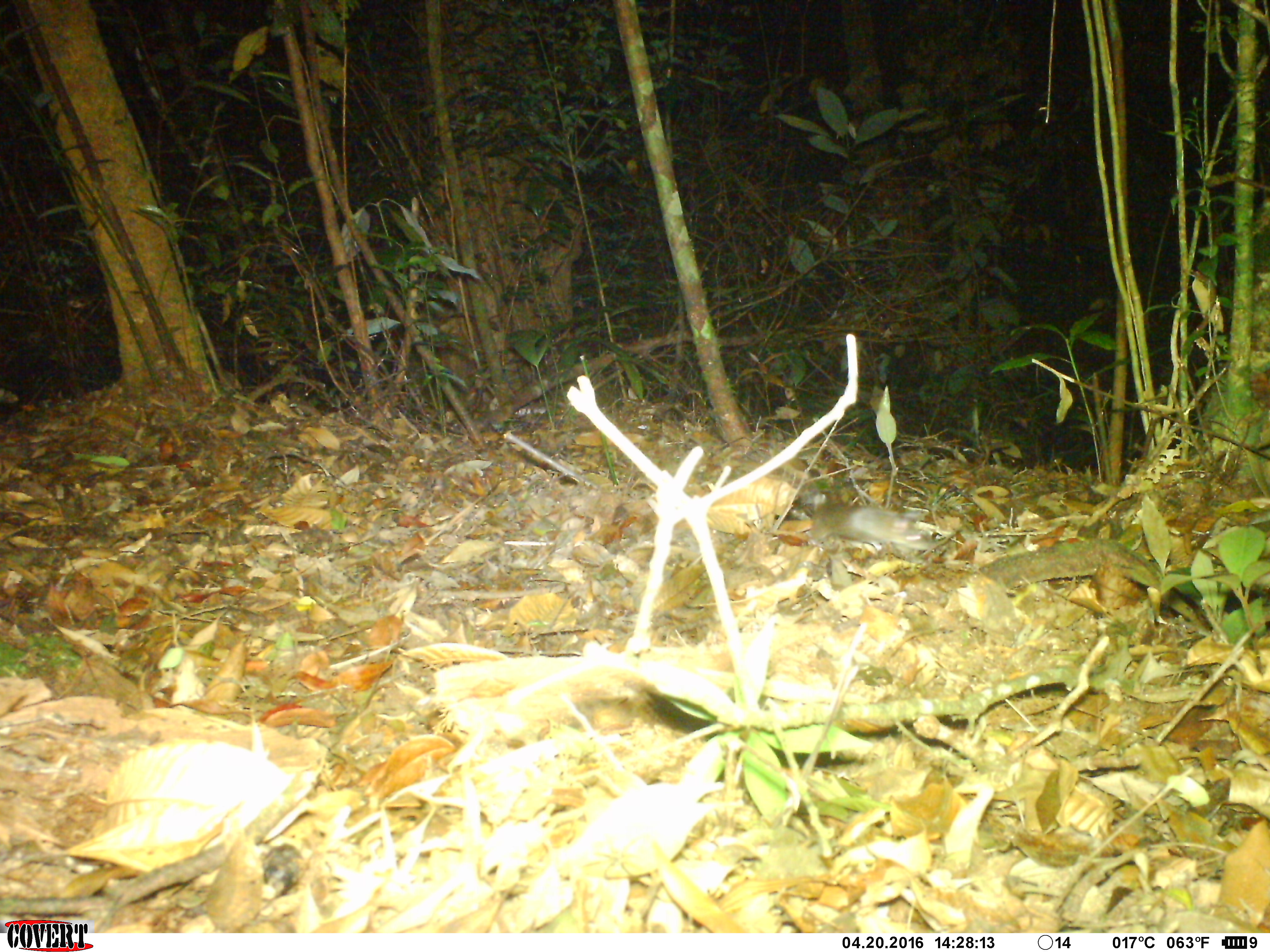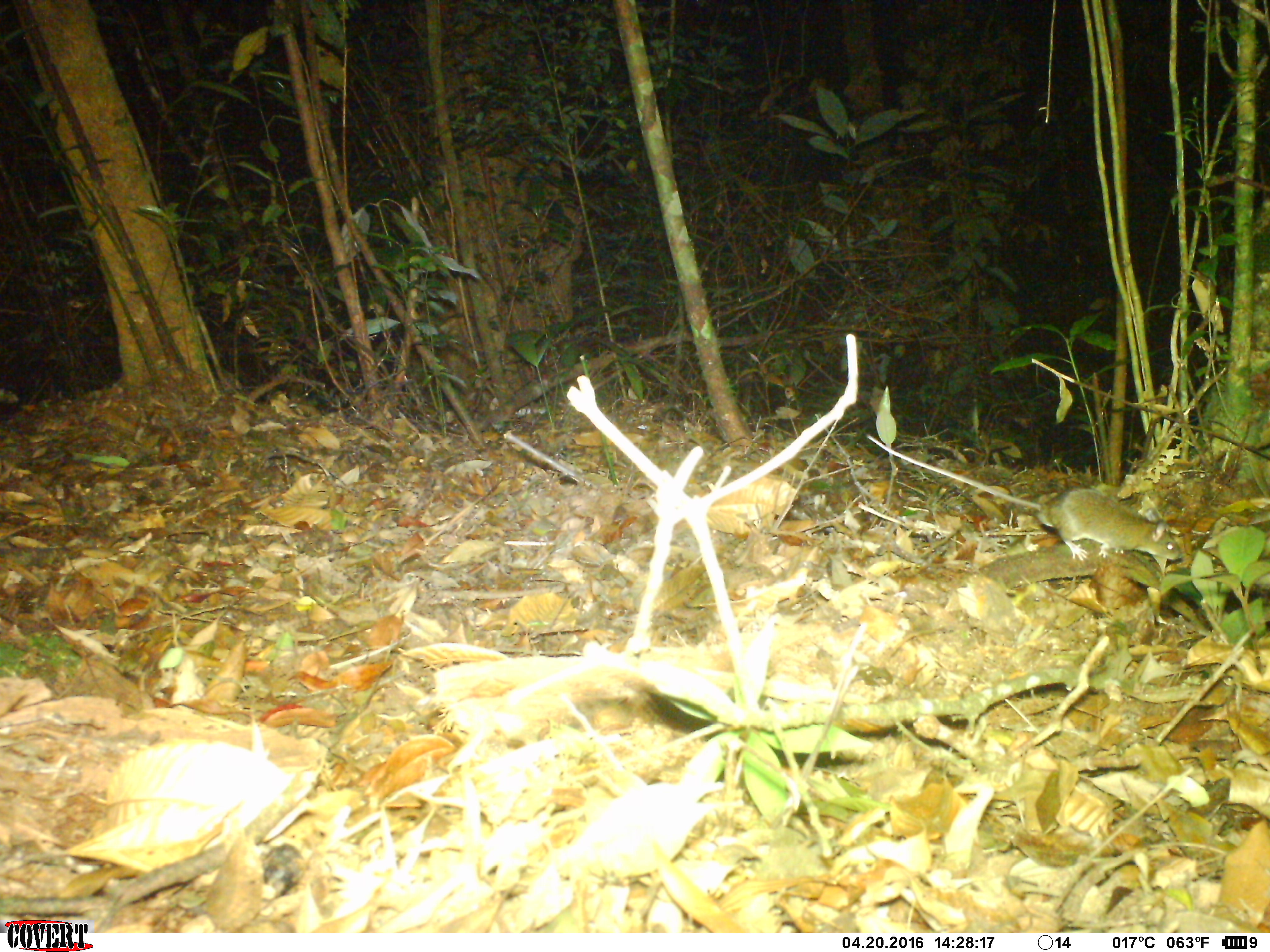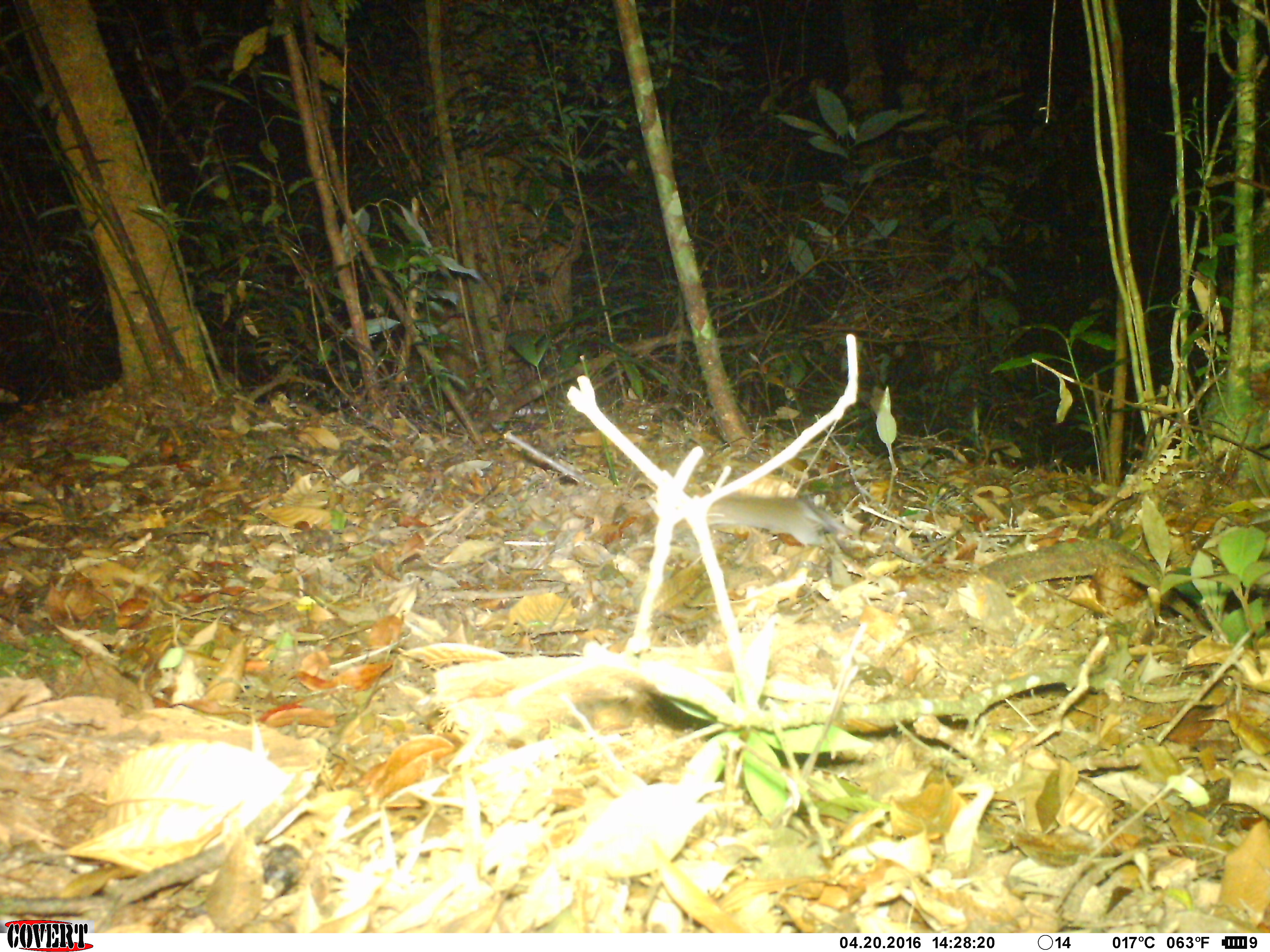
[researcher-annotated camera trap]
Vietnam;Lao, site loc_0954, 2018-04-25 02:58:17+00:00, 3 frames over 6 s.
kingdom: Animalia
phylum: Chordata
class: Mammalia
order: Rodentia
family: Muridae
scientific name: Muridae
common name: old-world mice and rats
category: unidentified murid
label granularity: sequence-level